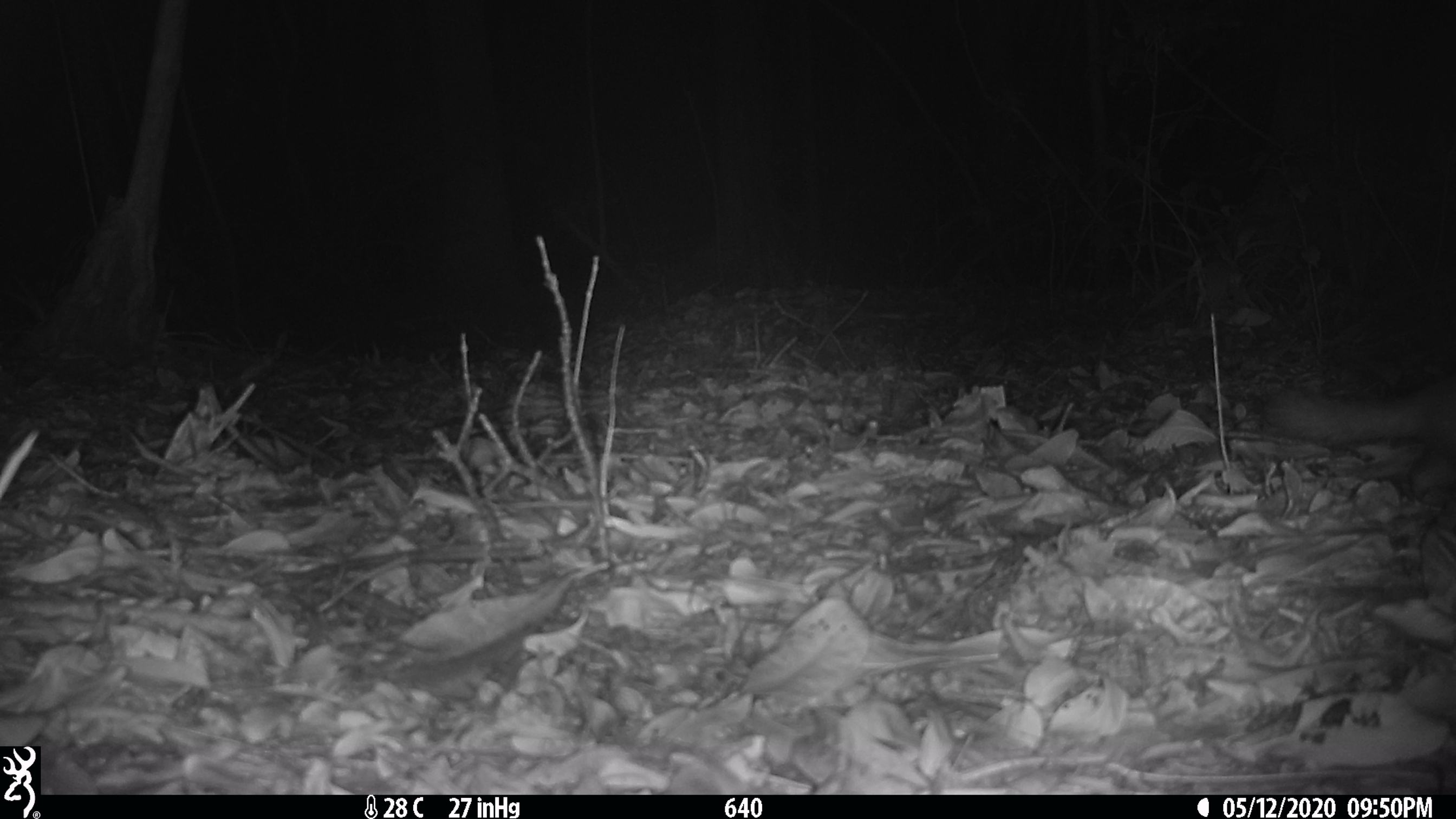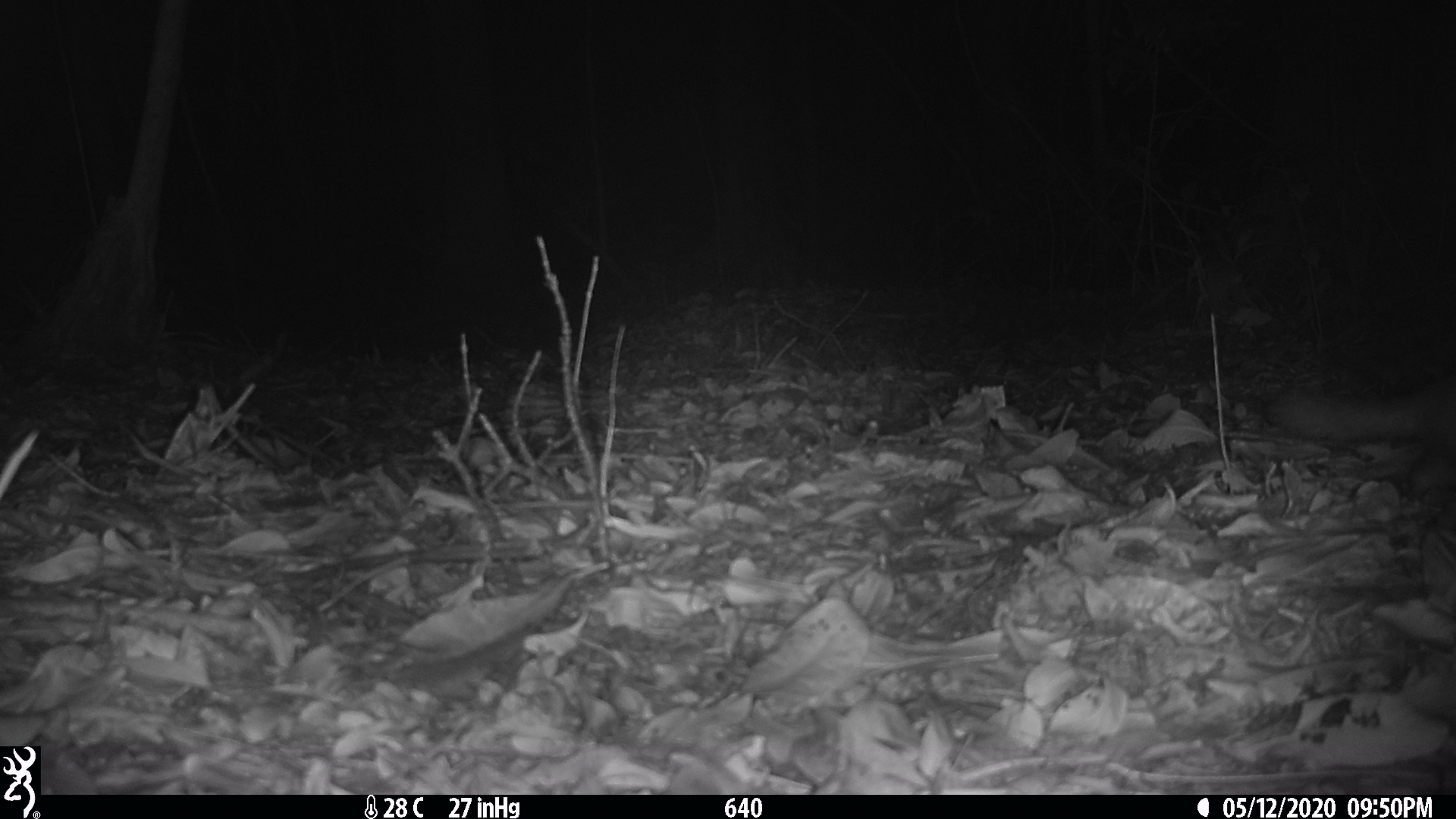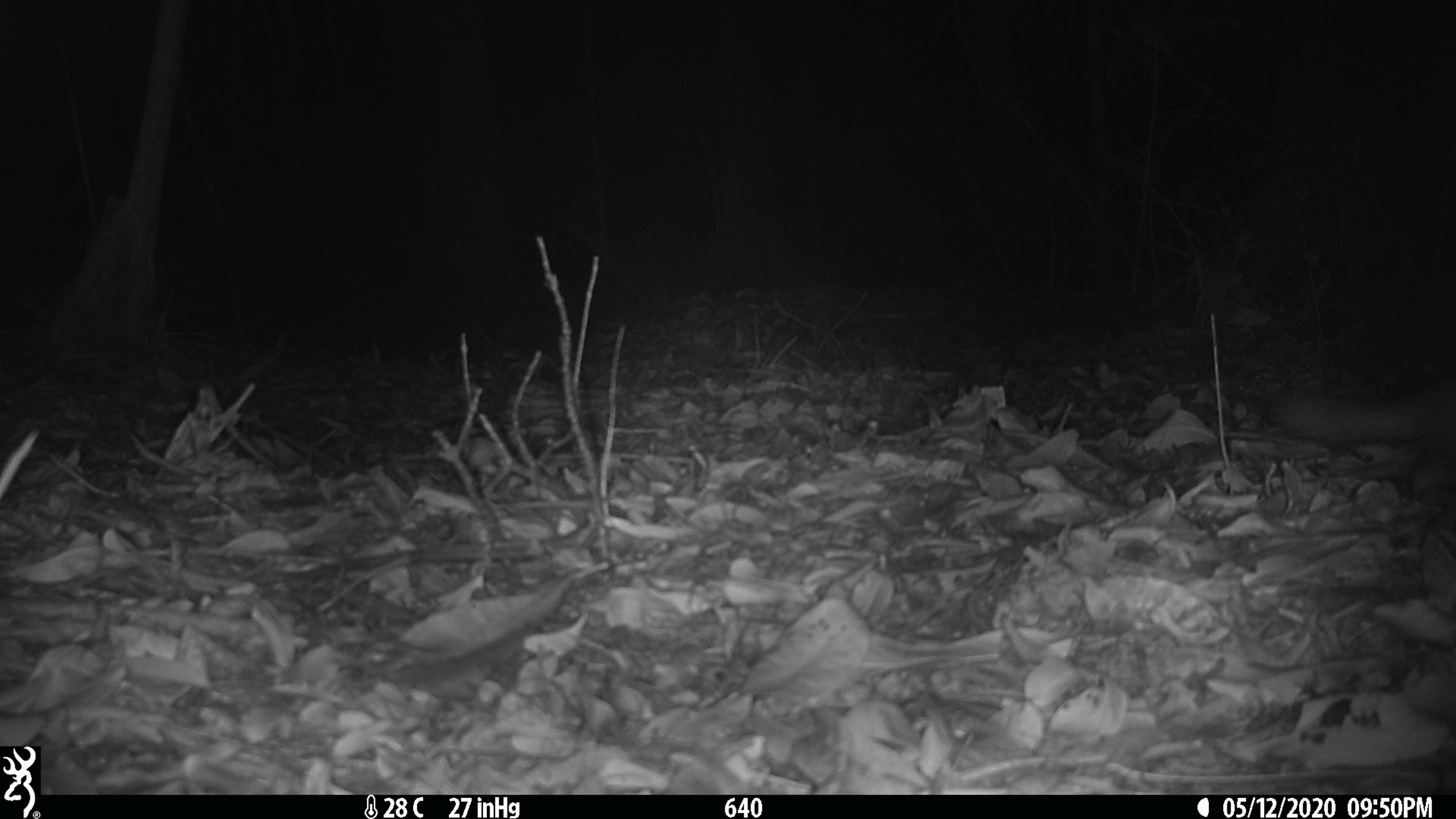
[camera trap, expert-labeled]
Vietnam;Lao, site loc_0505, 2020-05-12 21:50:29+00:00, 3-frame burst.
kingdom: Animalia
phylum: Chordata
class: Mammalia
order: Carnivora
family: Mustelidae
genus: Melogale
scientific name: Melogale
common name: ferret badger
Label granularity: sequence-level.